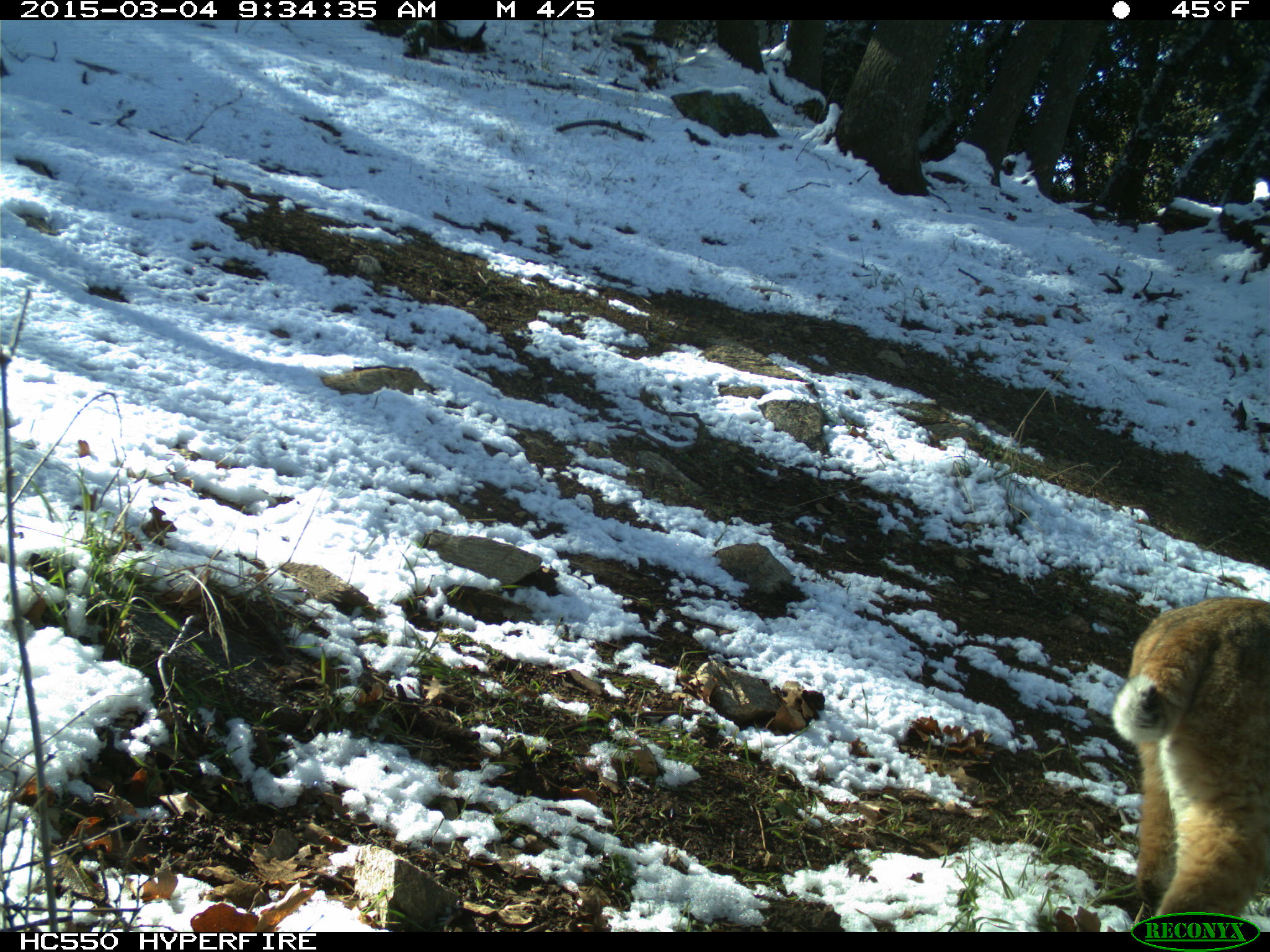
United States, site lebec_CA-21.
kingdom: Animalia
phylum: Chordata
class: Mammalia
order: Carnivora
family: Felidae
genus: Lynx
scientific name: Lynx rufus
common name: bobcat